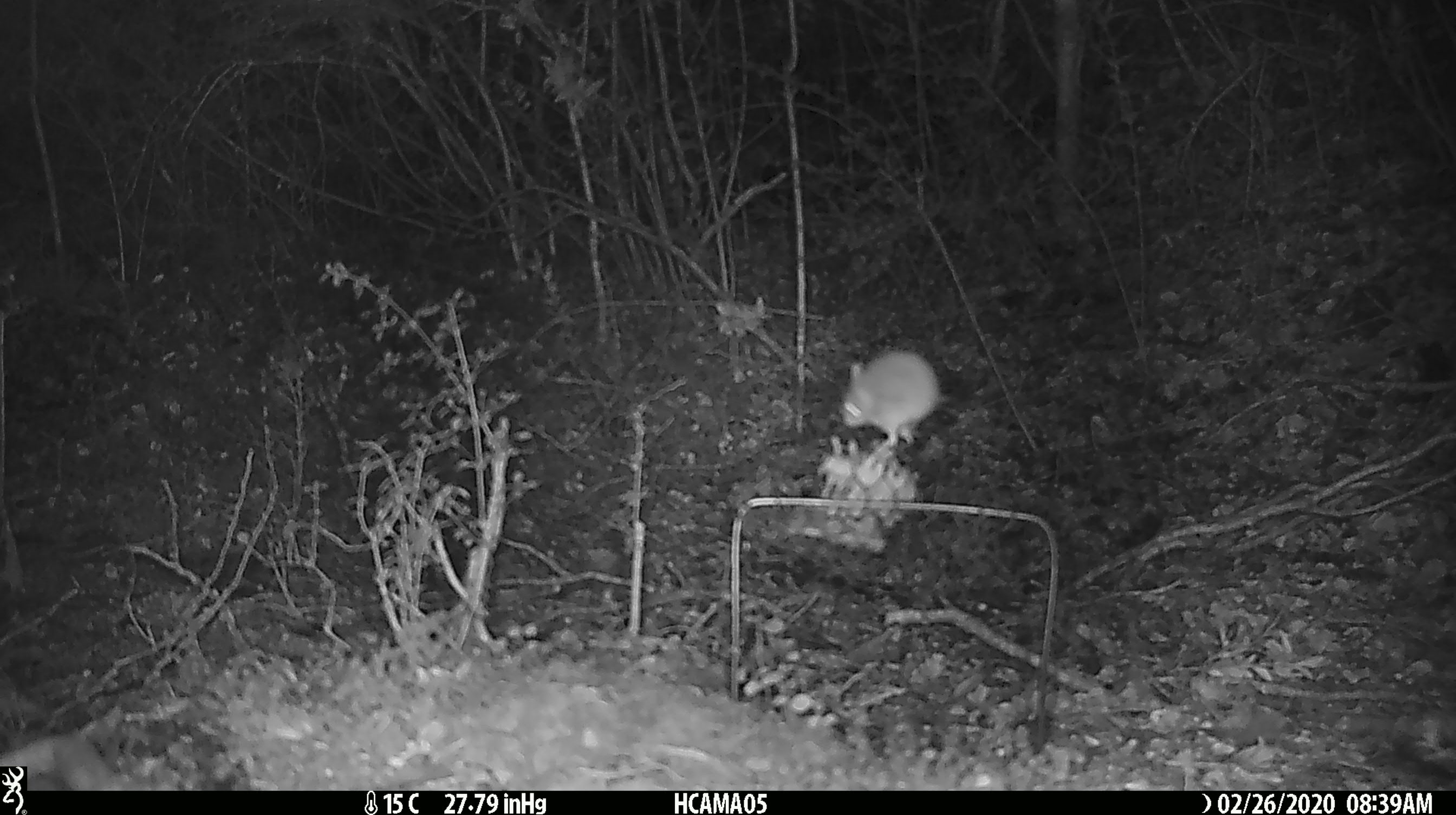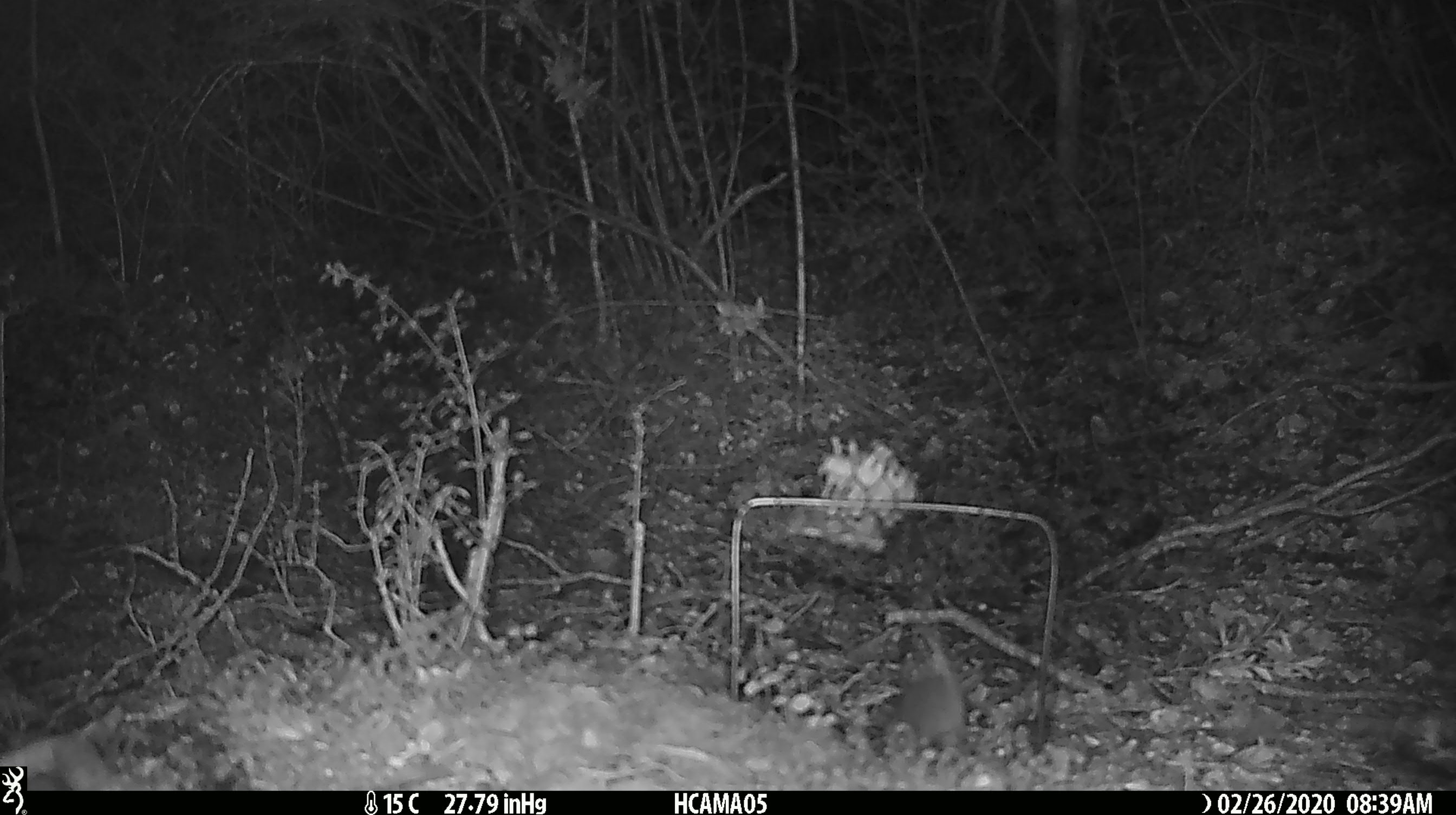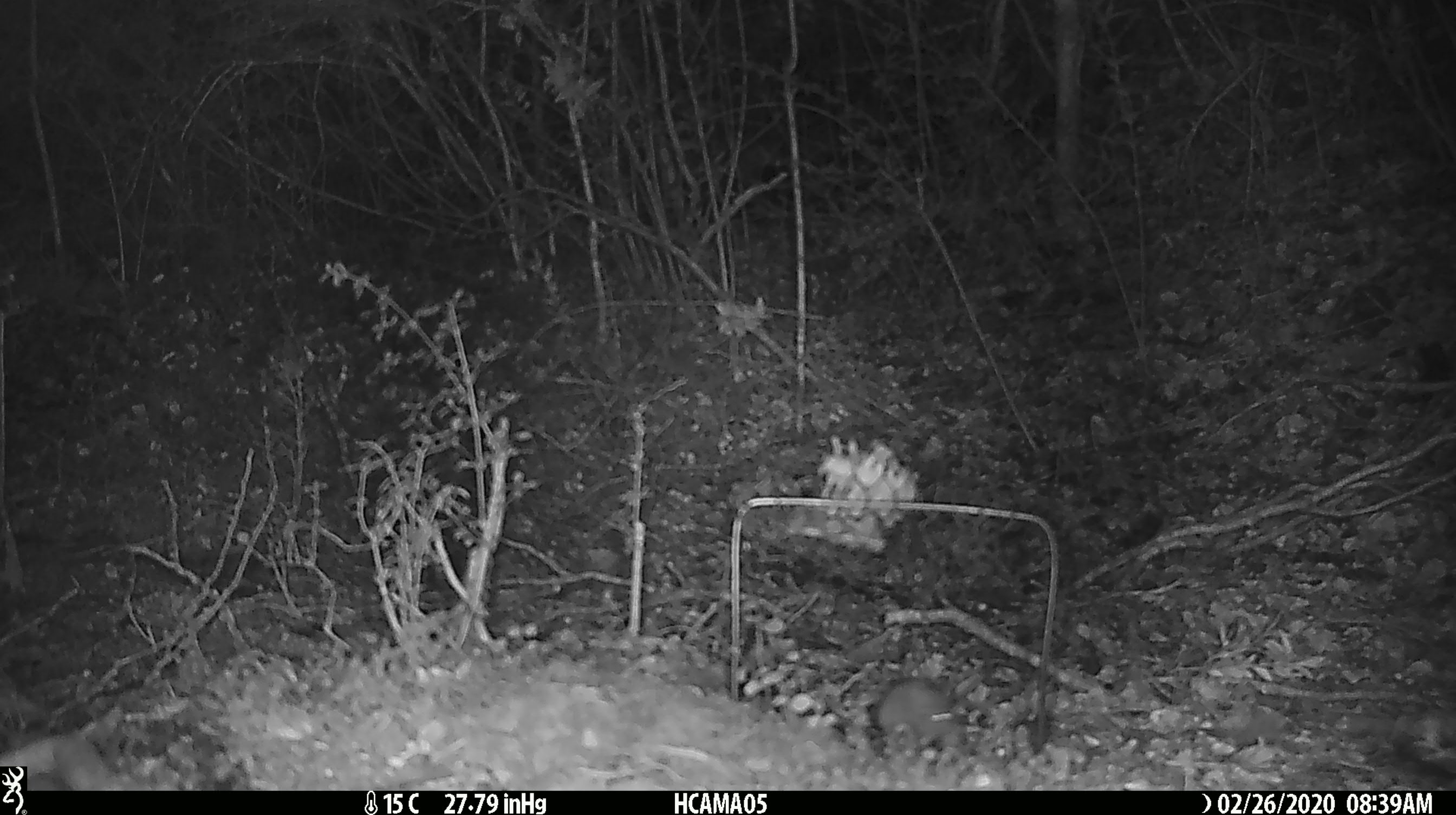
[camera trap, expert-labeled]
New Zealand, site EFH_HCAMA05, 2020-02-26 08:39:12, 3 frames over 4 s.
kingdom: Animalia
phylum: Chordata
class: Mammalia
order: Rodentia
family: Muridae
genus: Mus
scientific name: Mus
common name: mouse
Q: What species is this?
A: Mouse (Mus).